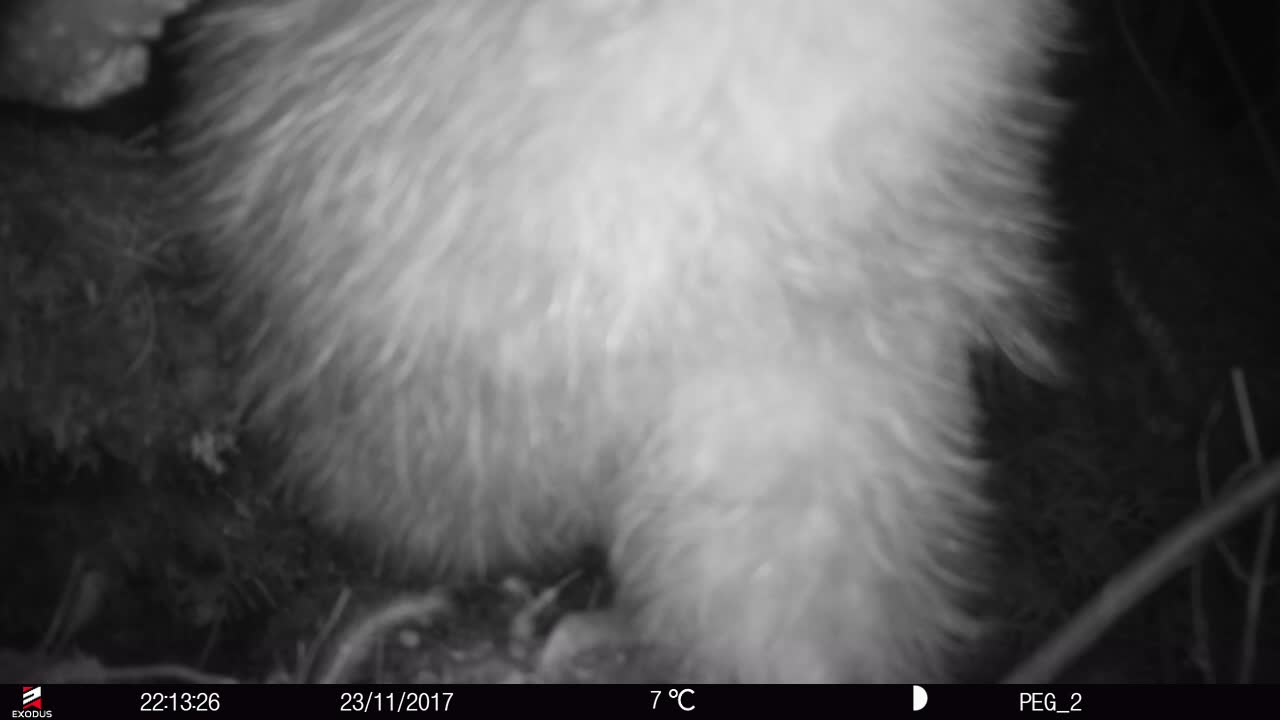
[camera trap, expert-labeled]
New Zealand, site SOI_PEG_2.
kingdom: Animalia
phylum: Chordata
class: Aves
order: Apterygiformes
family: Apterygidae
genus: Apteryx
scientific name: Apteryx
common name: kiwi